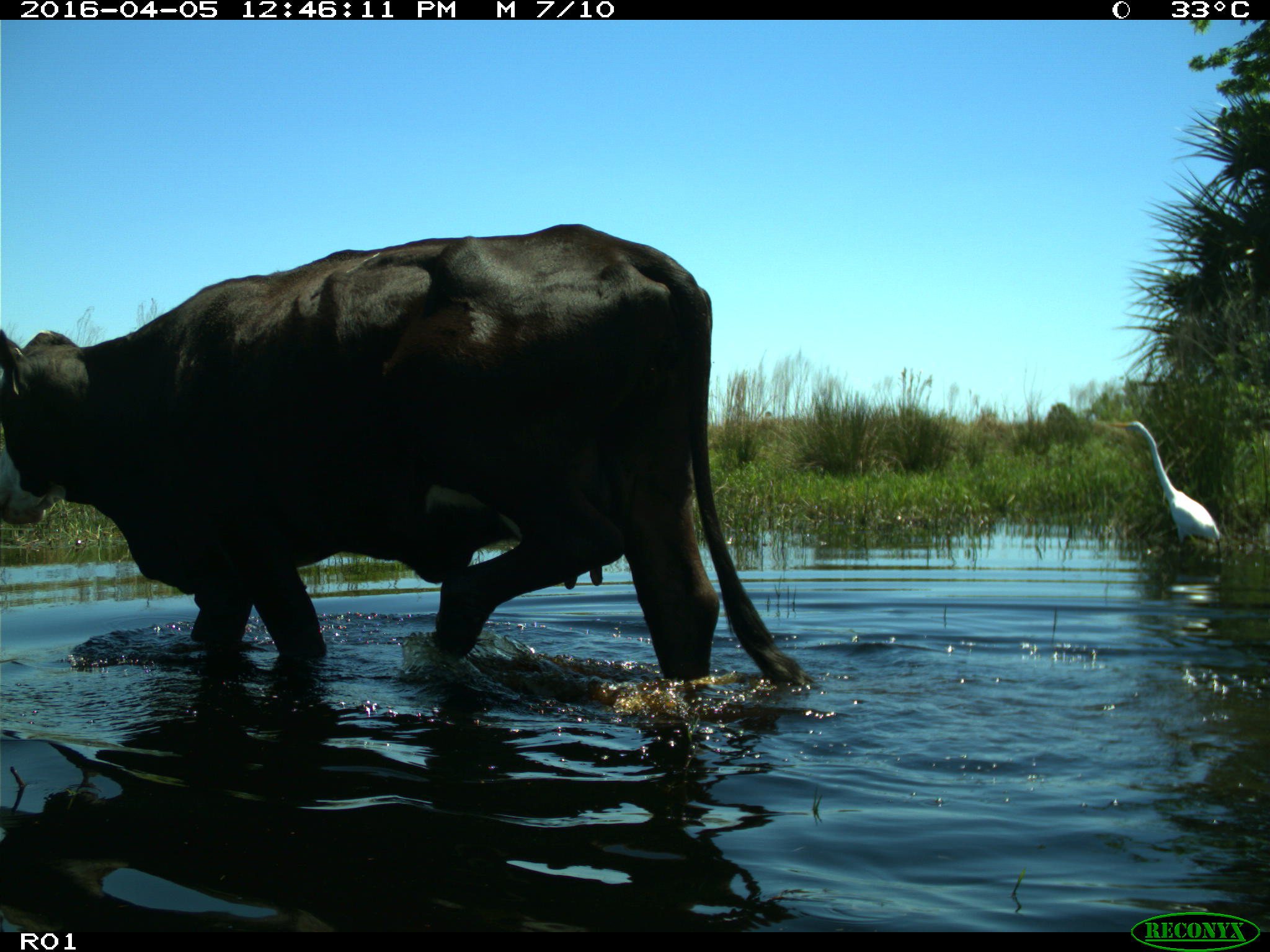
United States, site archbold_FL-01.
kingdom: Animalia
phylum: Chordata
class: Mammalia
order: Artiodactyla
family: Bovidae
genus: Bos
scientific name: Bos taurus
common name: domestic cow